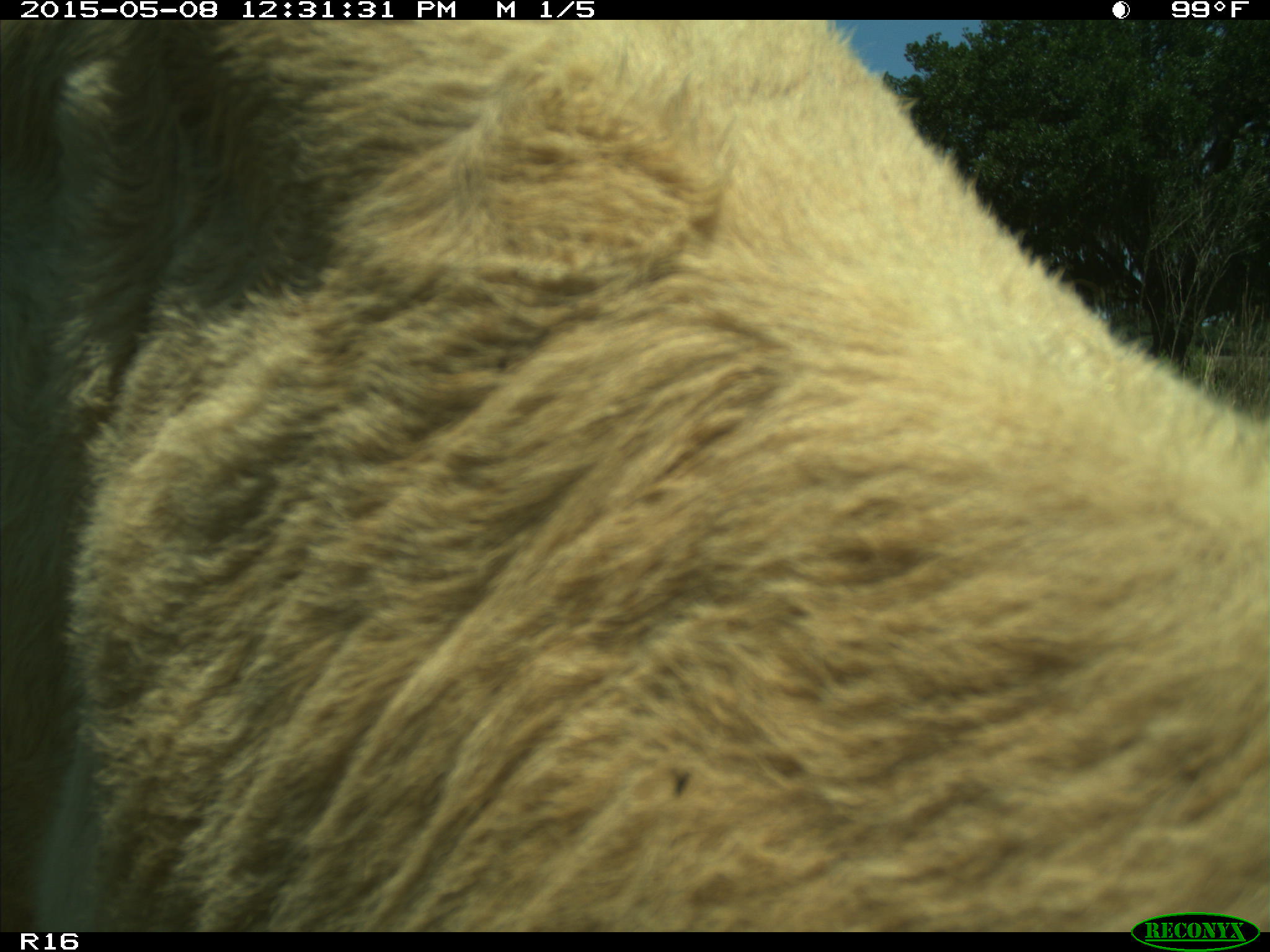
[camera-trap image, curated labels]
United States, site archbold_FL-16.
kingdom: Animalia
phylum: Chordata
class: Mammalia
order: Artiodactyla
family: Bovidae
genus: Bos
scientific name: Bos taurus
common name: domestic cow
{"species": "Bos taurus (domestic cow)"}